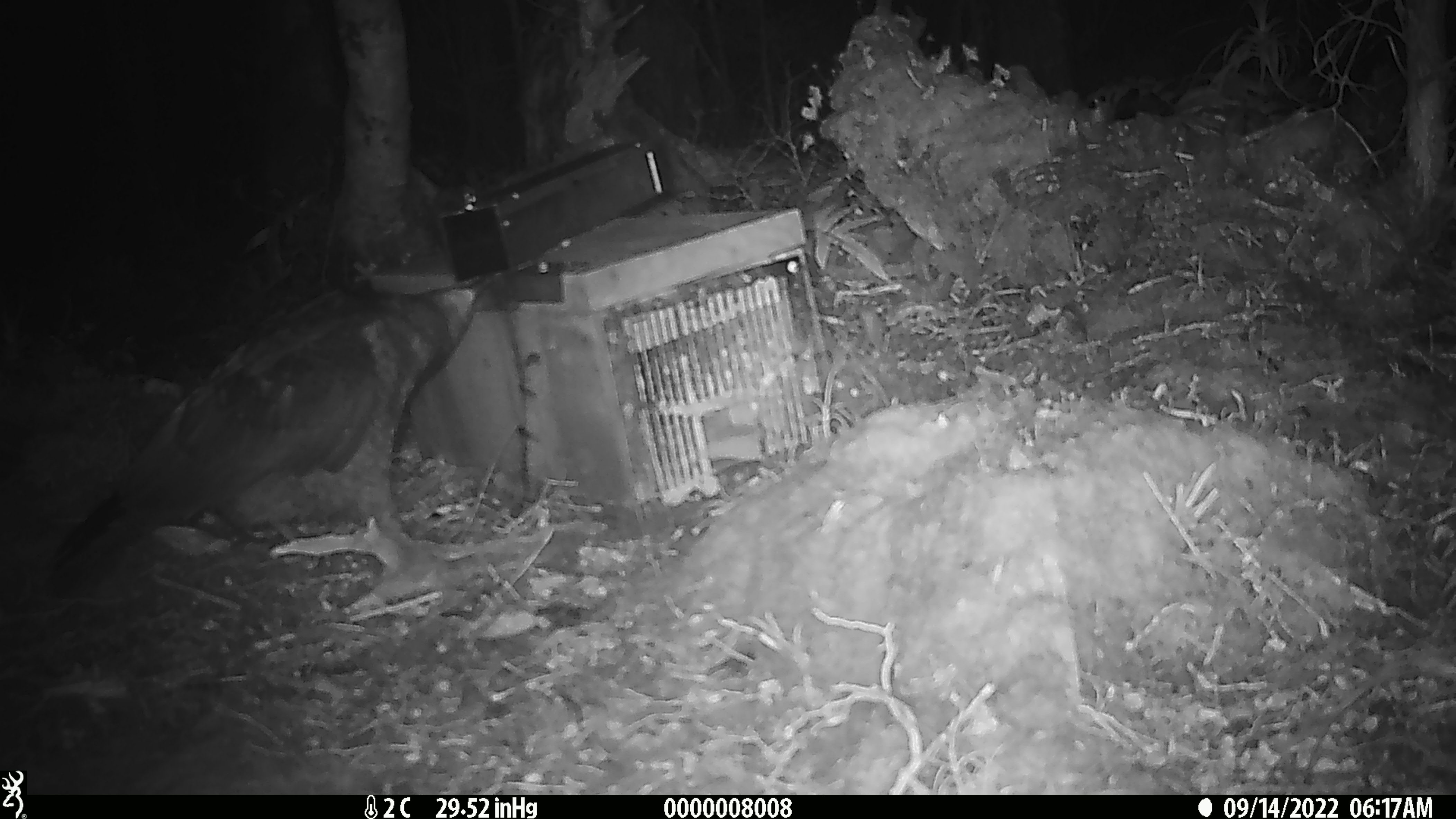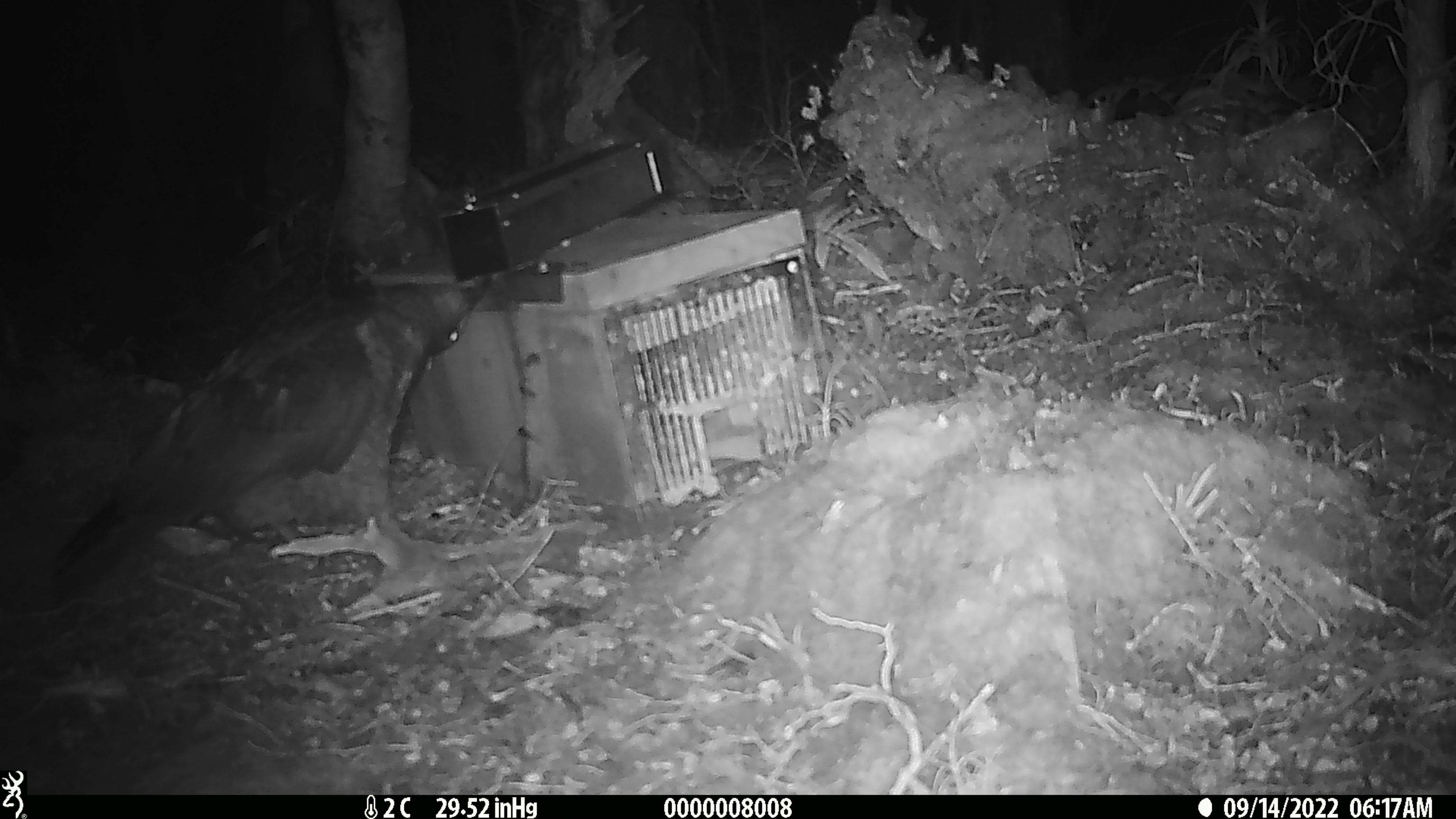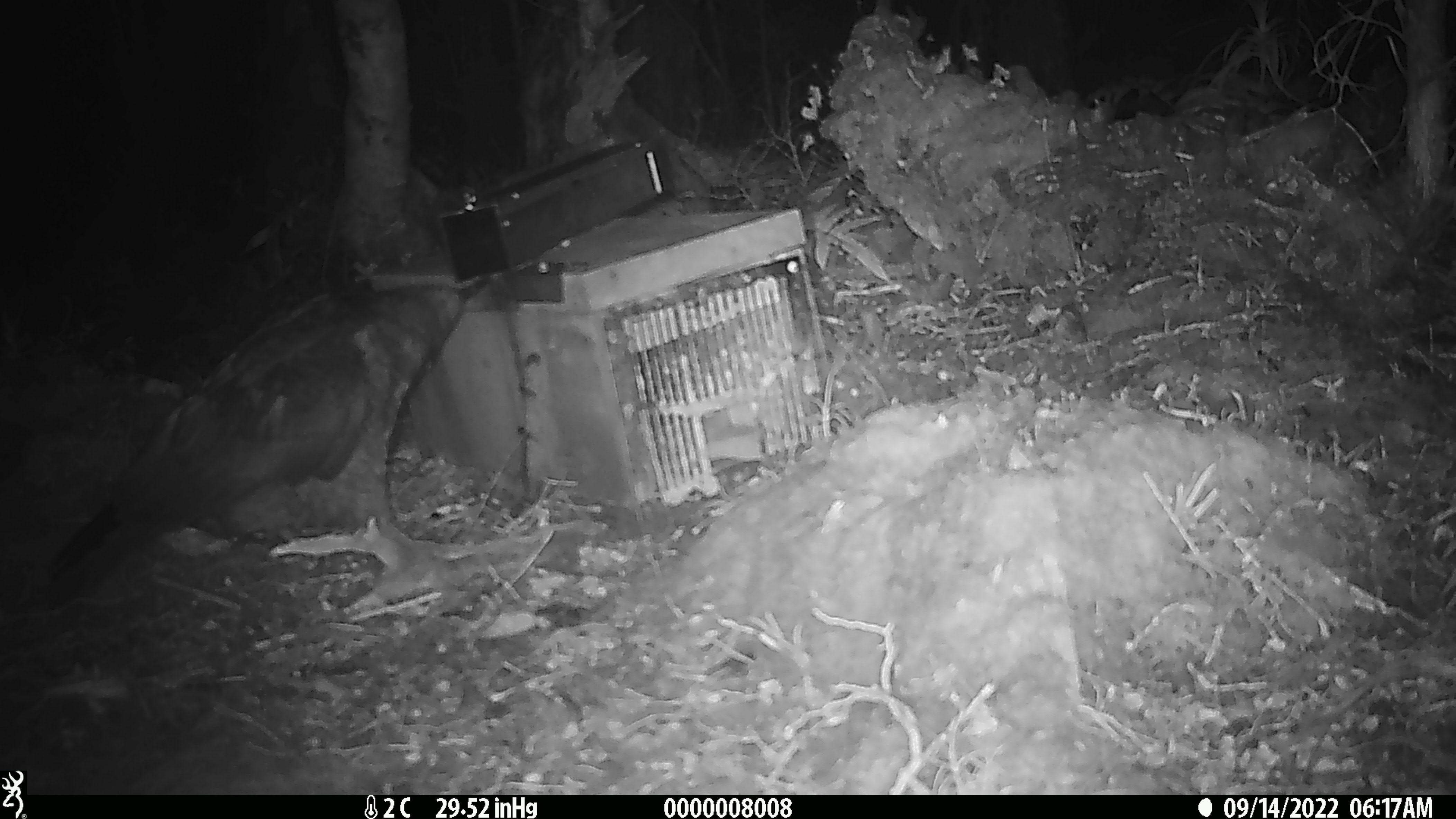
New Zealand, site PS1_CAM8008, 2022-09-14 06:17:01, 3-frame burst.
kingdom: Animalia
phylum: Chordata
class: Aves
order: Psittaciformes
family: Strigopidae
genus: Nestor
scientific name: Nestor notabilis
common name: kea